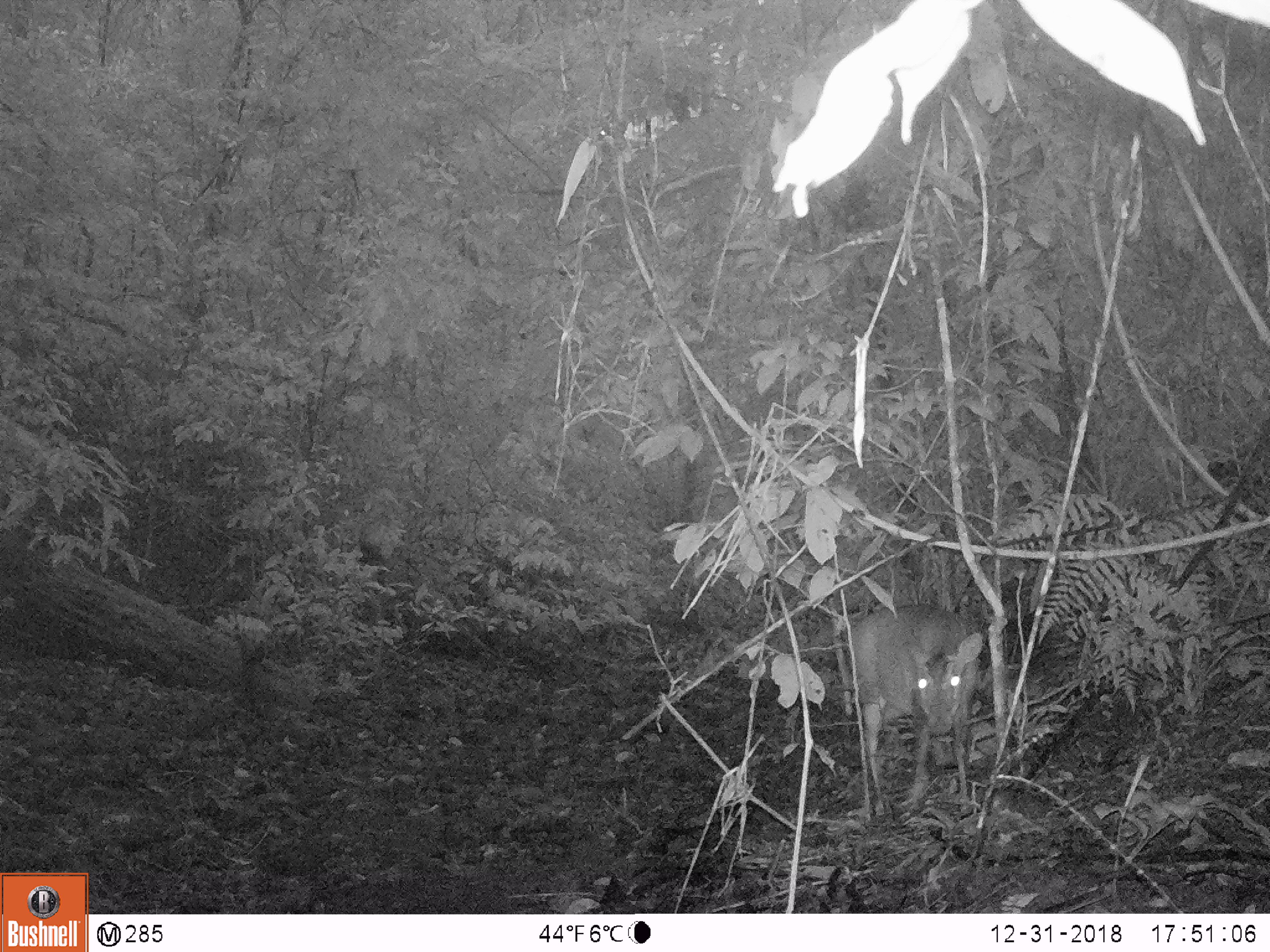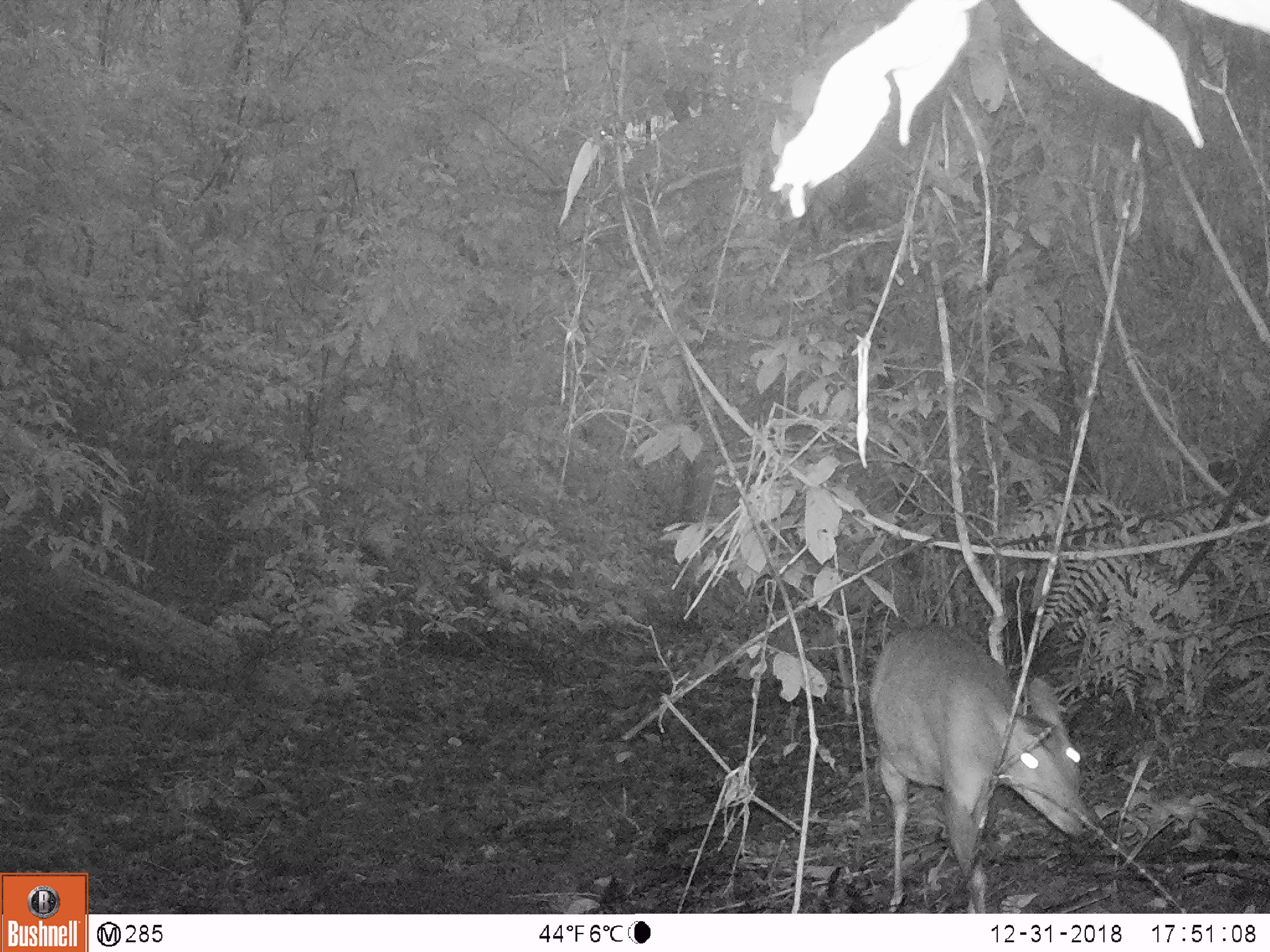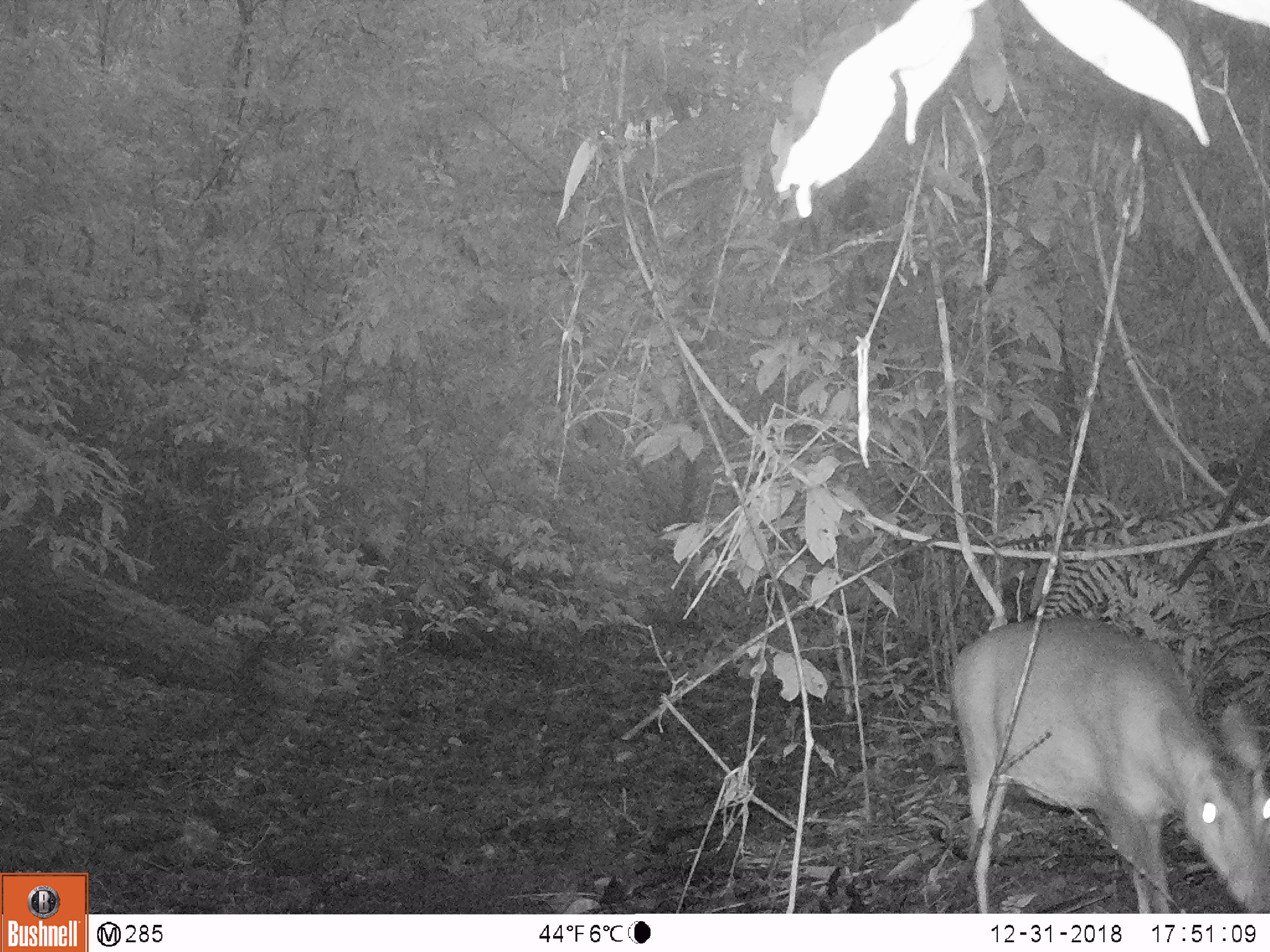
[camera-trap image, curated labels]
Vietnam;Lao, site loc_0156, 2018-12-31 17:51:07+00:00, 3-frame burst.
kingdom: Animalia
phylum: Chordata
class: Mammalia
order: Artiodactyla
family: Cervidae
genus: Muntiacus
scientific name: Muntiacus vuquangensis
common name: large-antlered muntjac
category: large antlered muntjac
Large antlered muntjac (large-antlered muntjac) (Muntiacus vuquangensis). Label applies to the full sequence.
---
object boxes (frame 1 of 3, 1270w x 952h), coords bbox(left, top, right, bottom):
large antlered muntjac: bbox(851, 603, 982, 816)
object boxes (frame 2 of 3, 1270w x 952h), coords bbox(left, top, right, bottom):
large antlered muntjac: bbox(869, 626, 1088, 913)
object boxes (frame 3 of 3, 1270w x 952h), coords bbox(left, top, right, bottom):
large antlered muntjac: bbox(951, 615, 1270, 913)